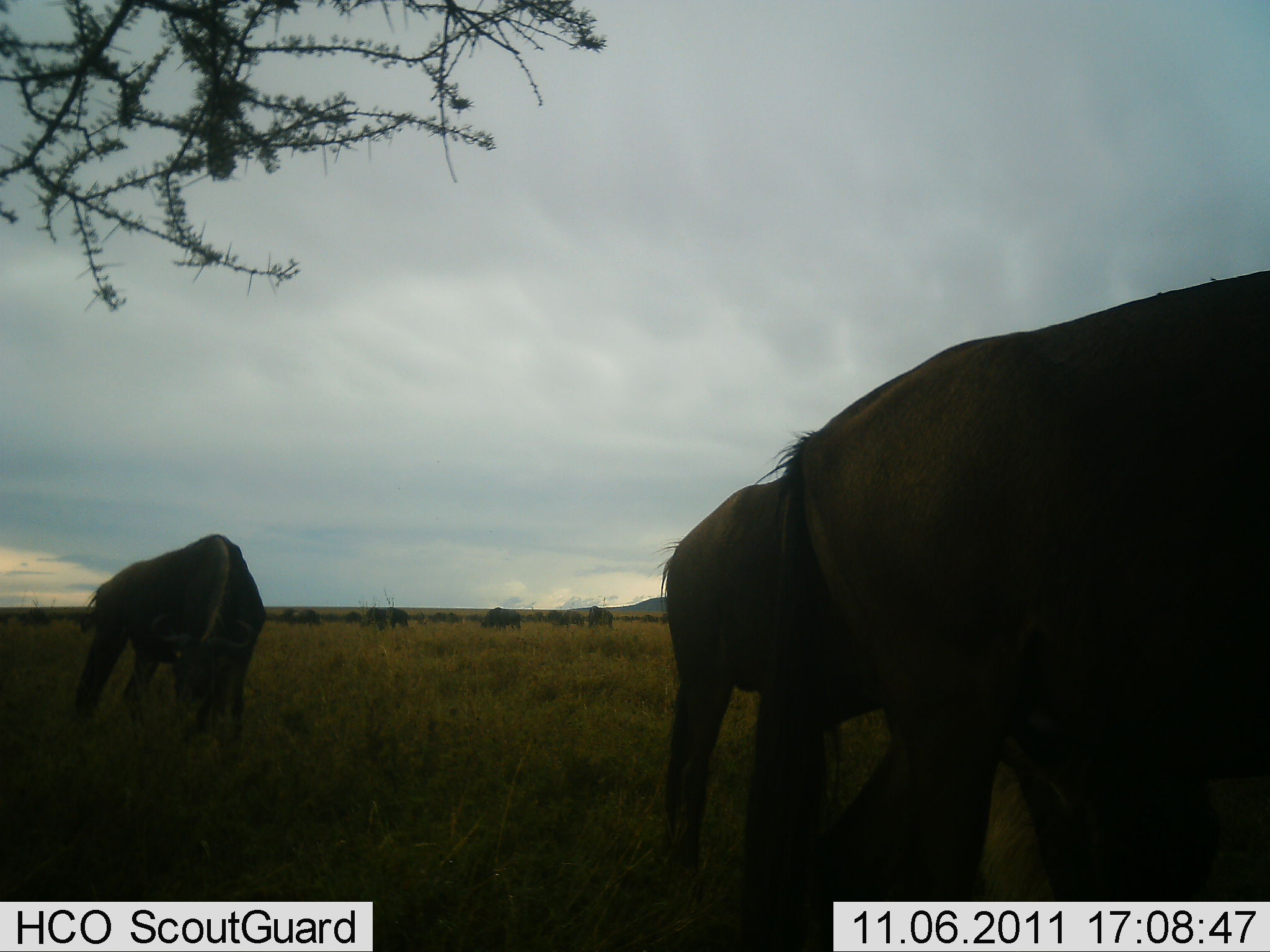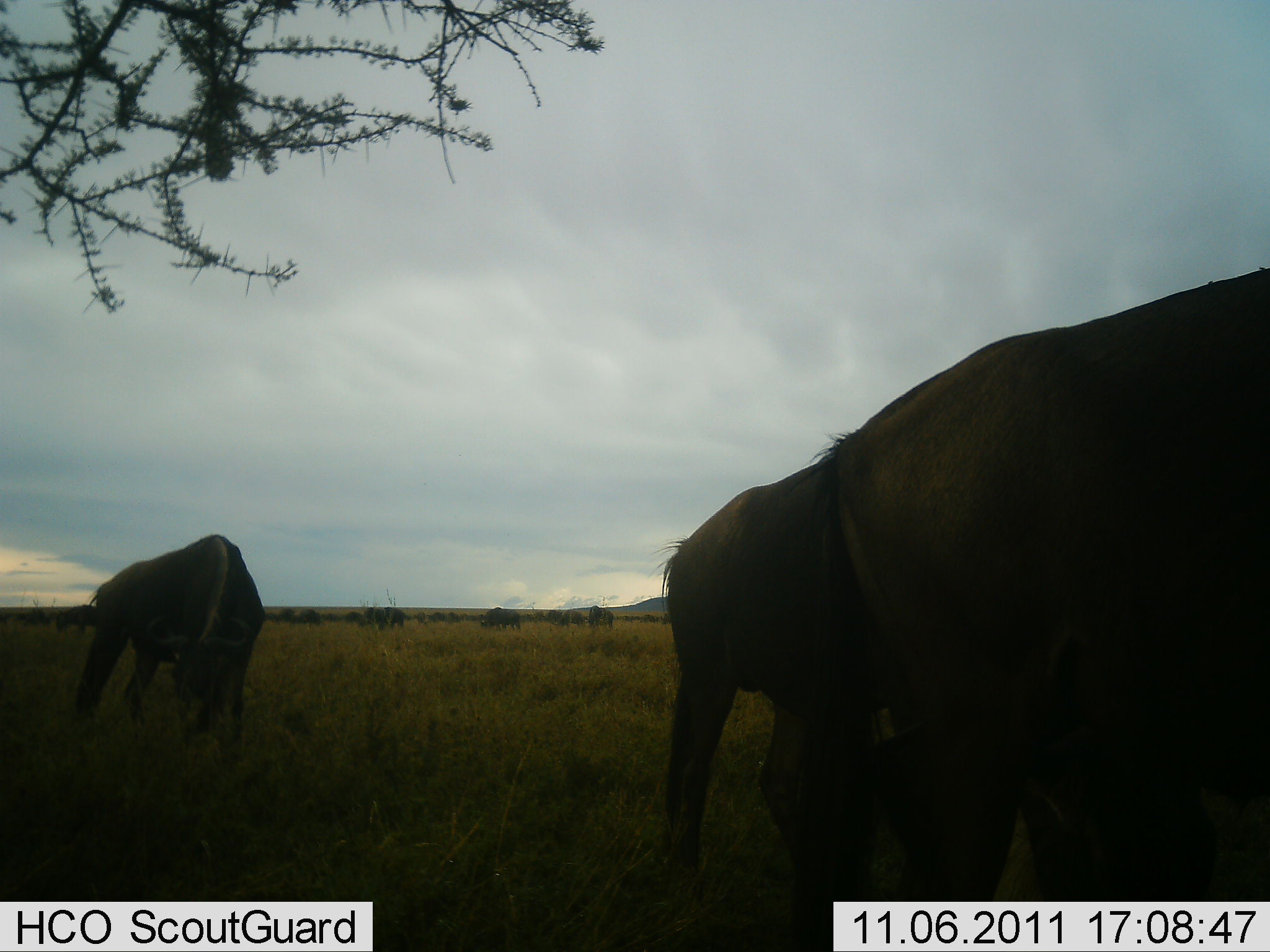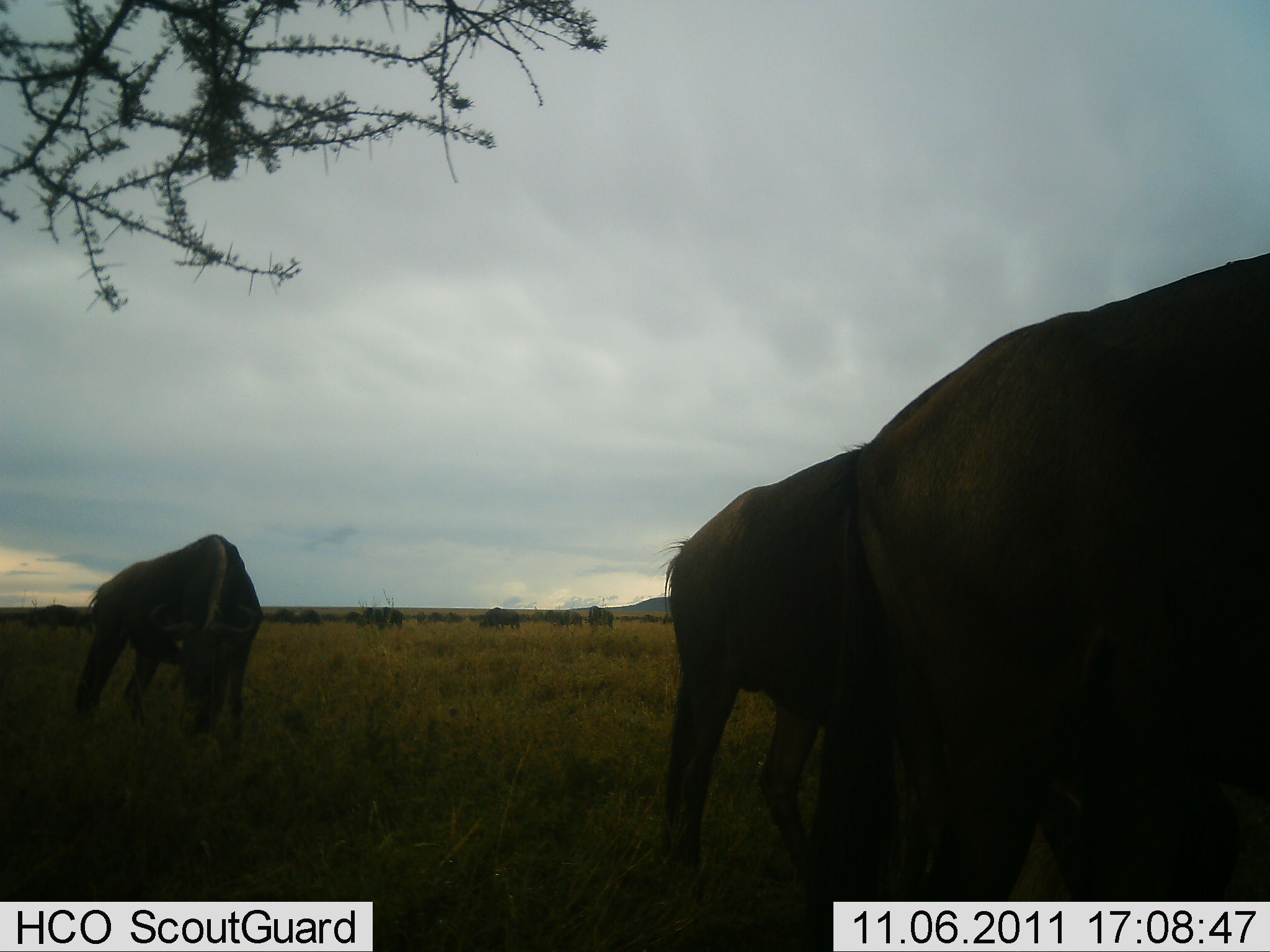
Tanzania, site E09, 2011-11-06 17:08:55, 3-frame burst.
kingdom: Animalia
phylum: Chordata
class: Mammalia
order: Artiodactyla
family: Bovidae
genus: Connochaetes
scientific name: Connochaetes taurinus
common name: blue wildebeest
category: wildebeest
Wildebeest (blue wildebeest) (Connochaetes taurinus), count 3. Behavior (volunteer vote fractions): standing 42%, resting 0%, moving 8%, interacting 0%. Young present (vote fraction): 0%. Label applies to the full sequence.